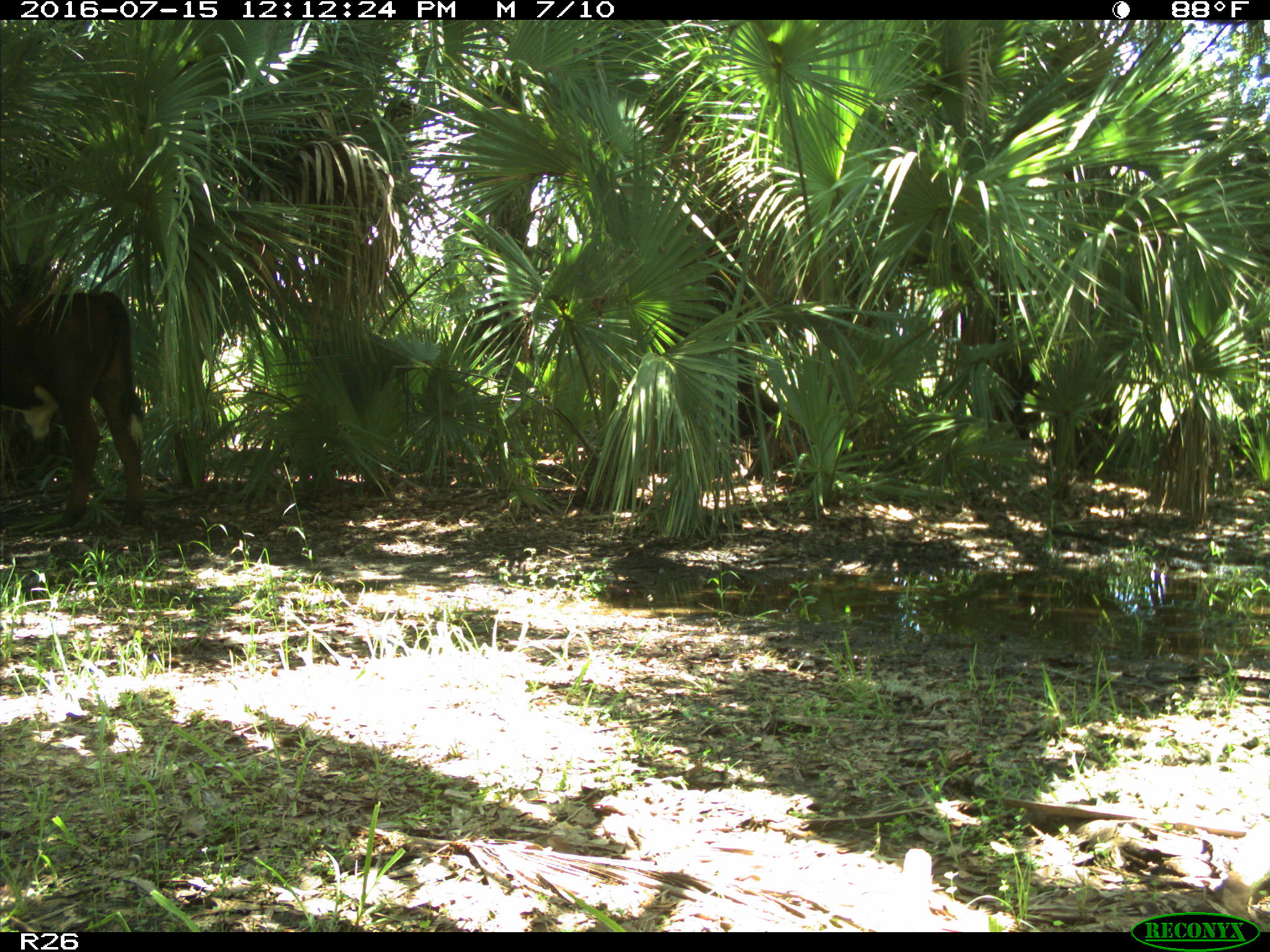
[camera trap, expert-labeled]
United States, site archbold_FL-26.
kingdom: Animalia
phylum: Chordata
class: Mammalia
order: Artiodactyla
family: Bovidae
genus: Bos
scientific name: Bos taurus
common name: domestic cow